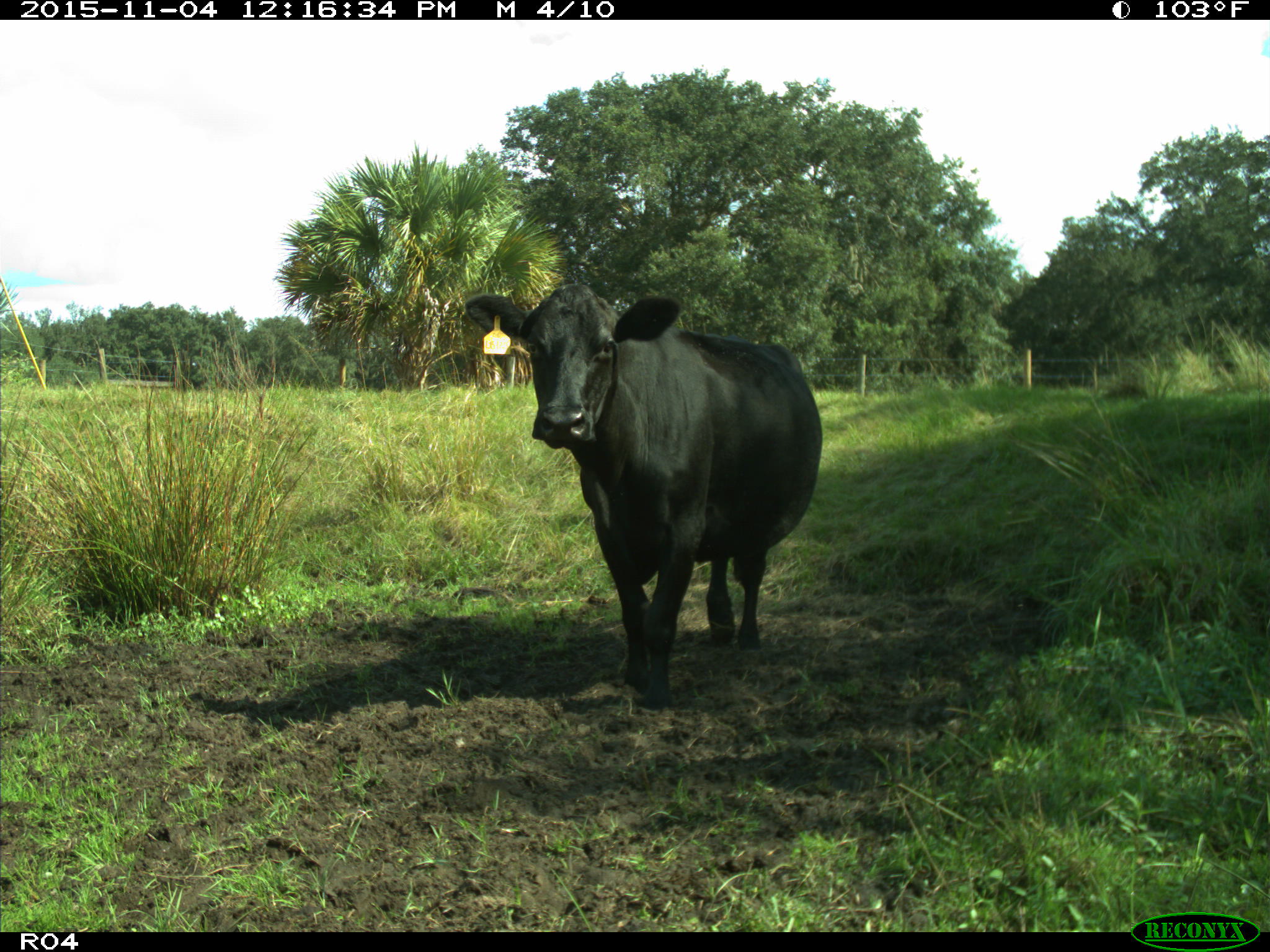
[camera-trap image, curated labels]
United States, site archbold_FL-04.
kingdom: Animalia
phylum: Chordata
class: Mammalia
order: Artiodactyla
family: Bovidae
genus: Bos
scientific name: Bos taurus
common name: domestic cow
Bos taurus (domestic cow).